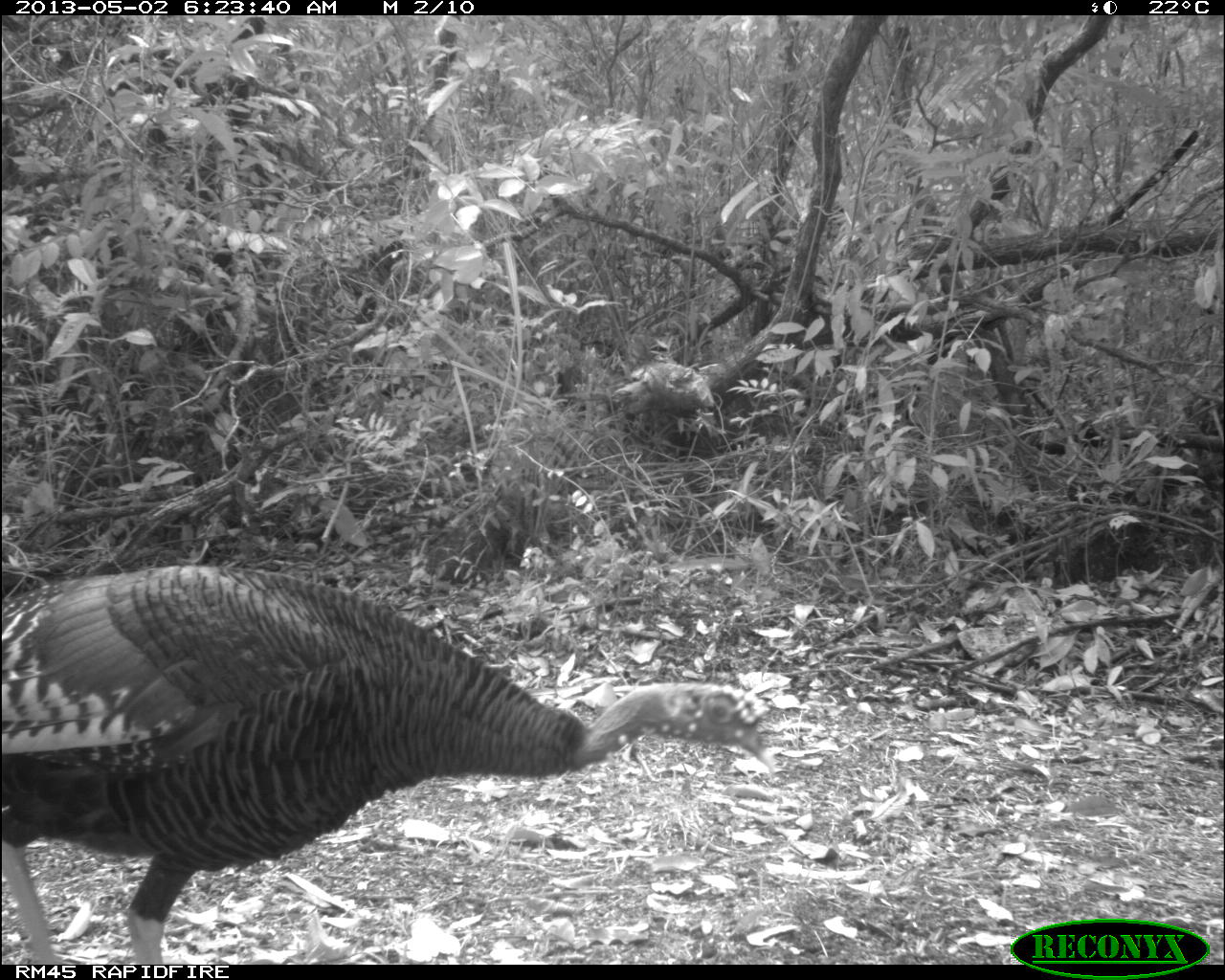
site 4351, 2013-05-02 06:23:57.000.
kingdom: Animalia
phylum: Chordata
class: Aves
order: Galliformes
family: Phasianidae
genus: Meleagris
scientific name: Meleagris ocellata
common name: ocellated turkey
Meleagris ocellata (ocellated turkey), count 1, sex female.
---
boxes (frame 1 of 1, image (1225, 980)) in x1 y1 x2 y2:
meleagris ocellata: 3 563 778 962